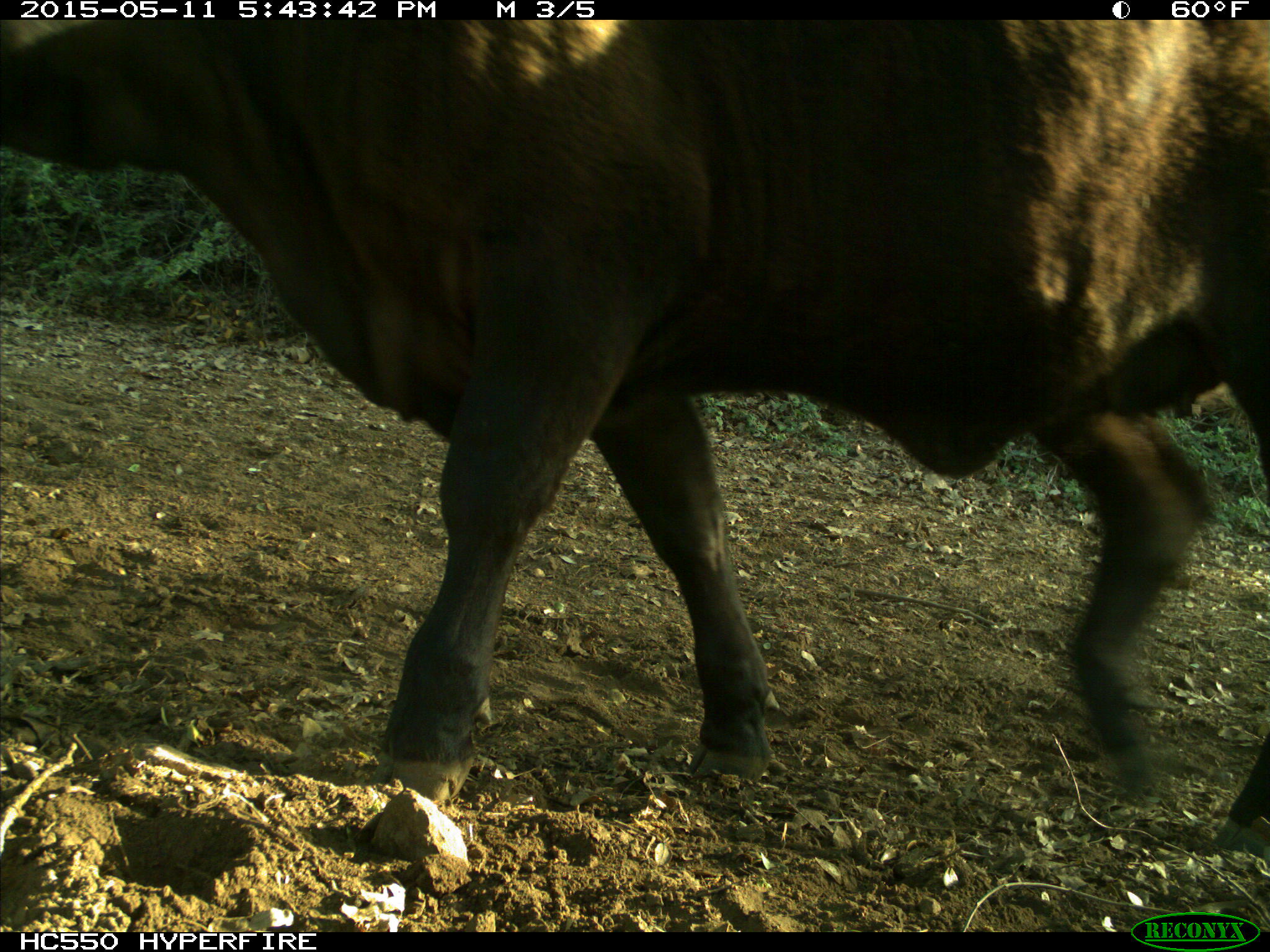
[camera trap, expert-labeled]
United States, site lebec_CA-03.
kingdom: Animalia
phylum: Chordata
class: Mammalia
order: Artiodactyla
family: Bovidae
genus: Bos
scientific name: Bos taurus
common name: domestic cow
Bos taurus (domestic cow).